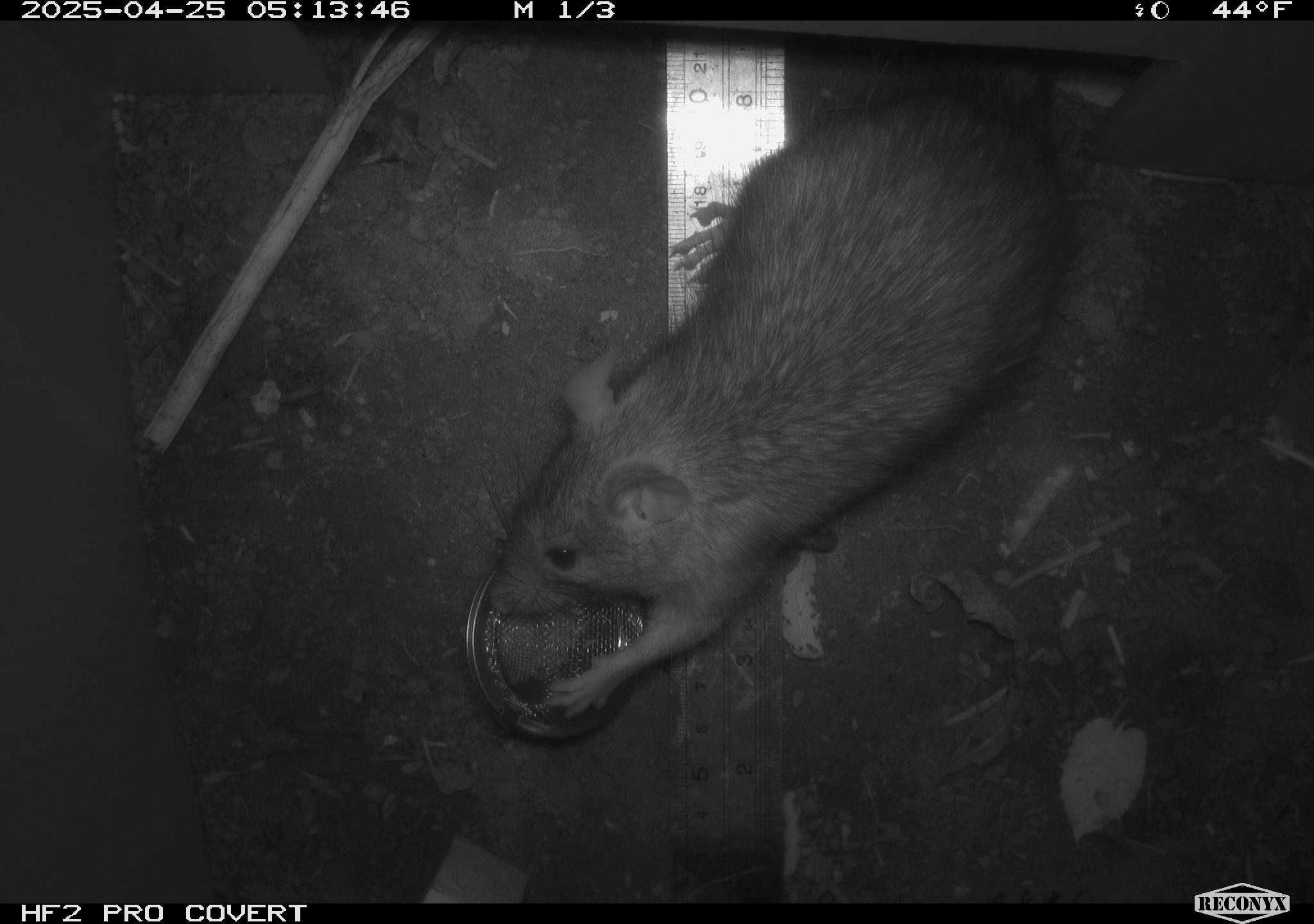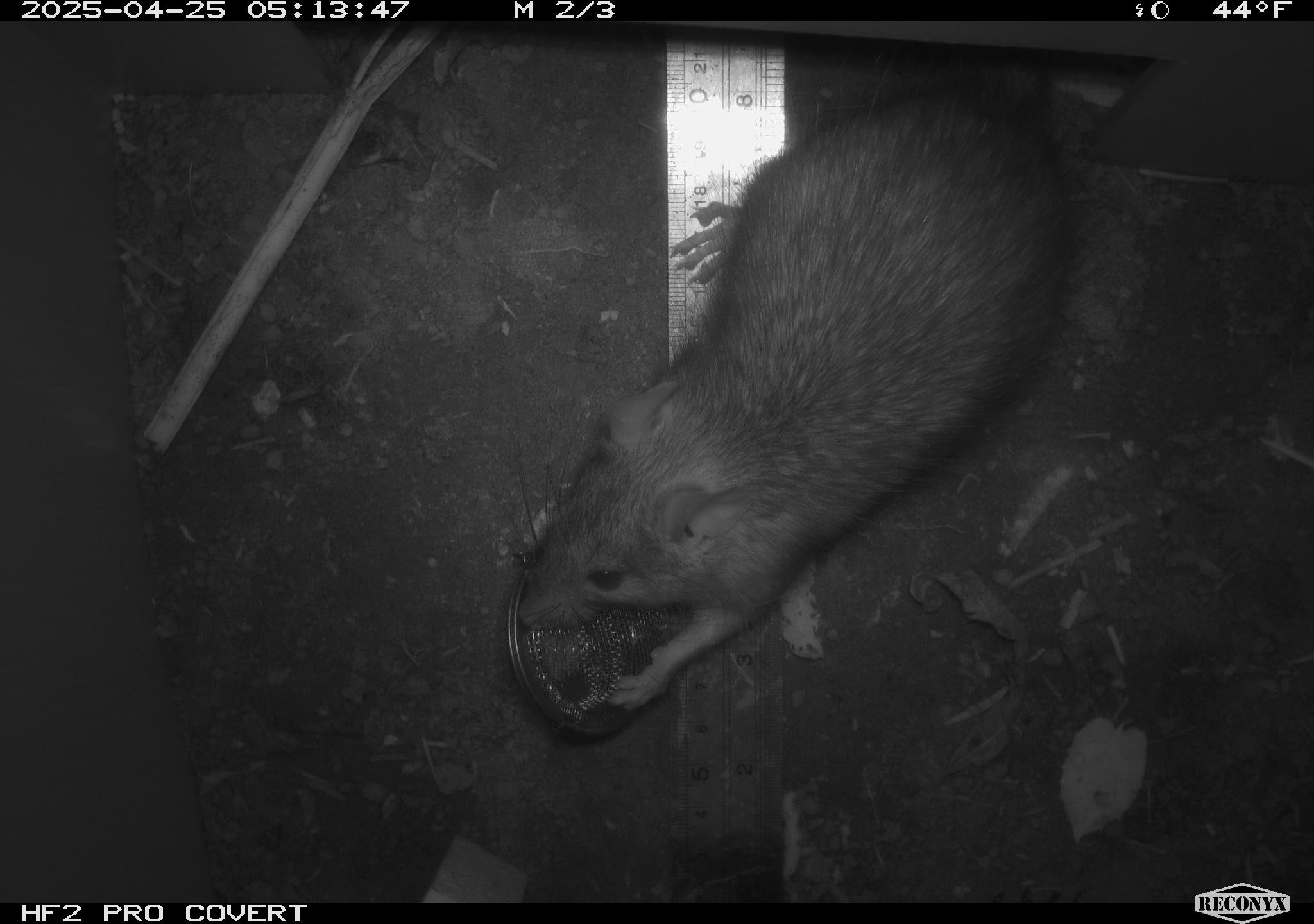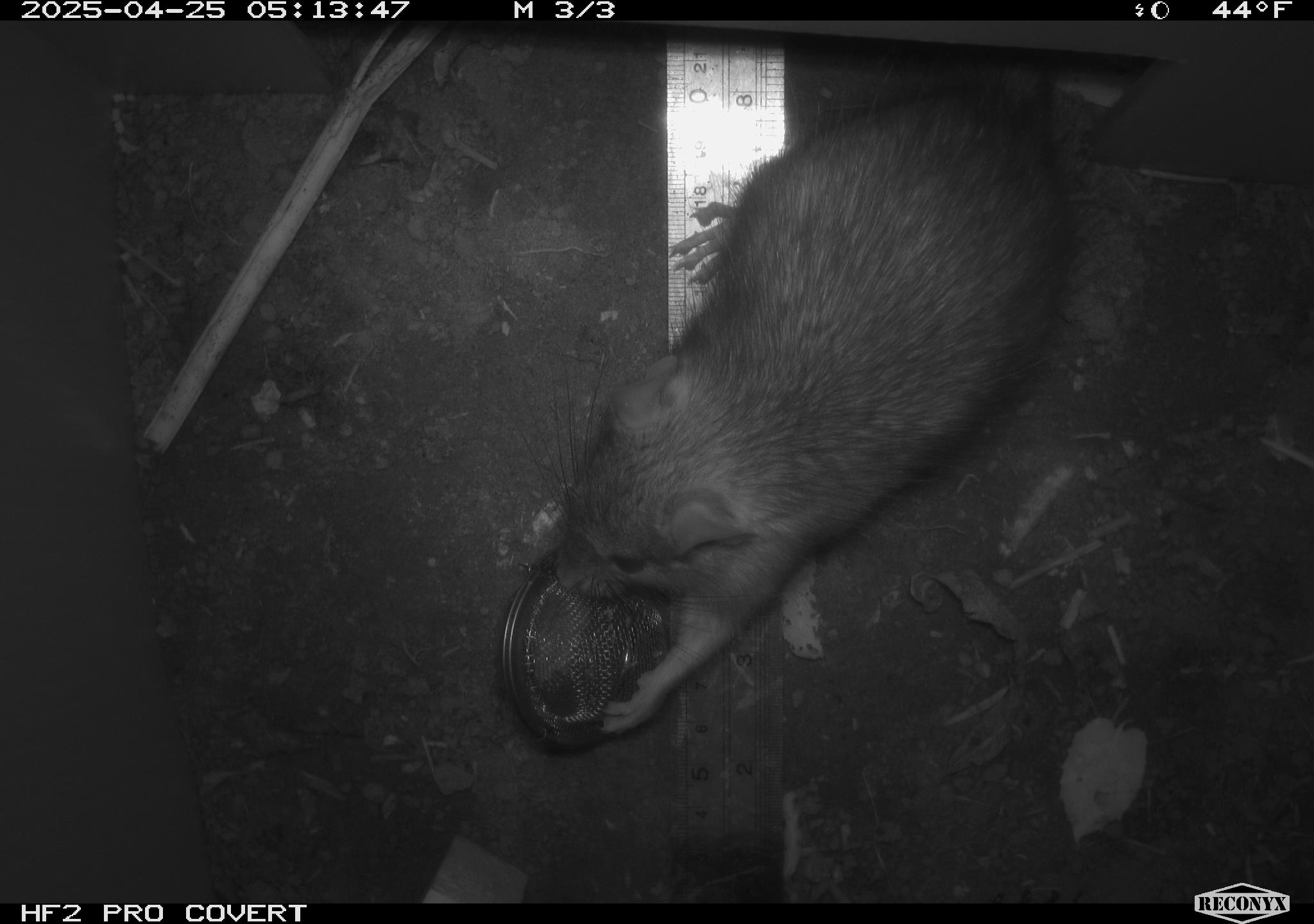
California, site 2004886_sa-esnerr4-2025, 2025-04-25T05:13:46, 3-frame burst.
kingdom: Animalia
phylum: Chordata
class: Mammalia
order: Rodentia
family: Muridae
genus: Rattus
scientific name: Rattus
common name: rat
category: rattus species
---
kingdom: Animalia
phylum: Chordata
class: Mammalia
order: Rodentia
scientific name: Rodentia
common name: rodent